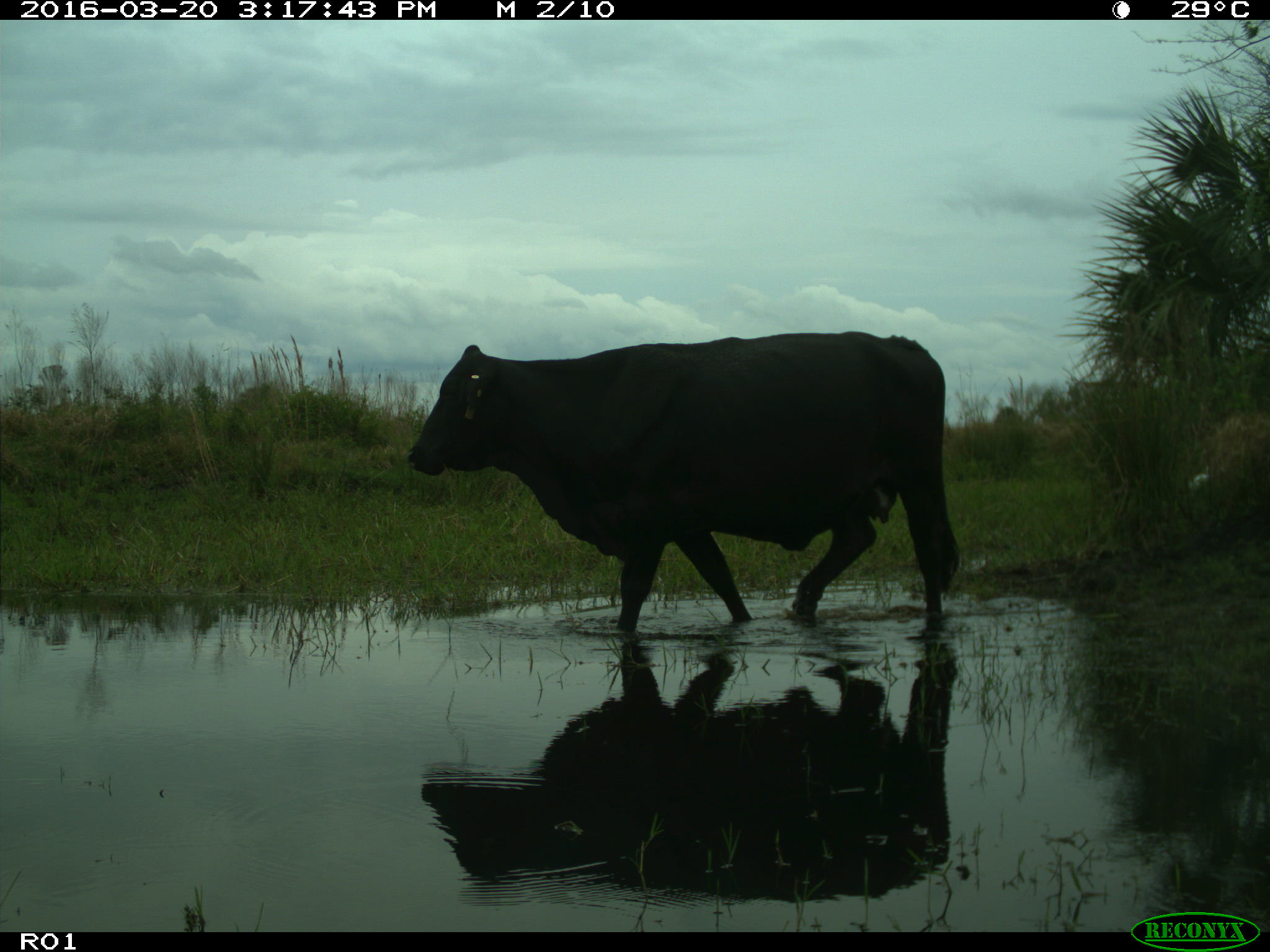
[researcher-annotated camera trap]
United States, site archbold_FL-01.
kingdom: Animalia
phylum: Chordata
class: Mammalia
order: Artiodactyla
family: Bovidae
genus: Bos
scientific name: Bos taurus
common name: domestic cow